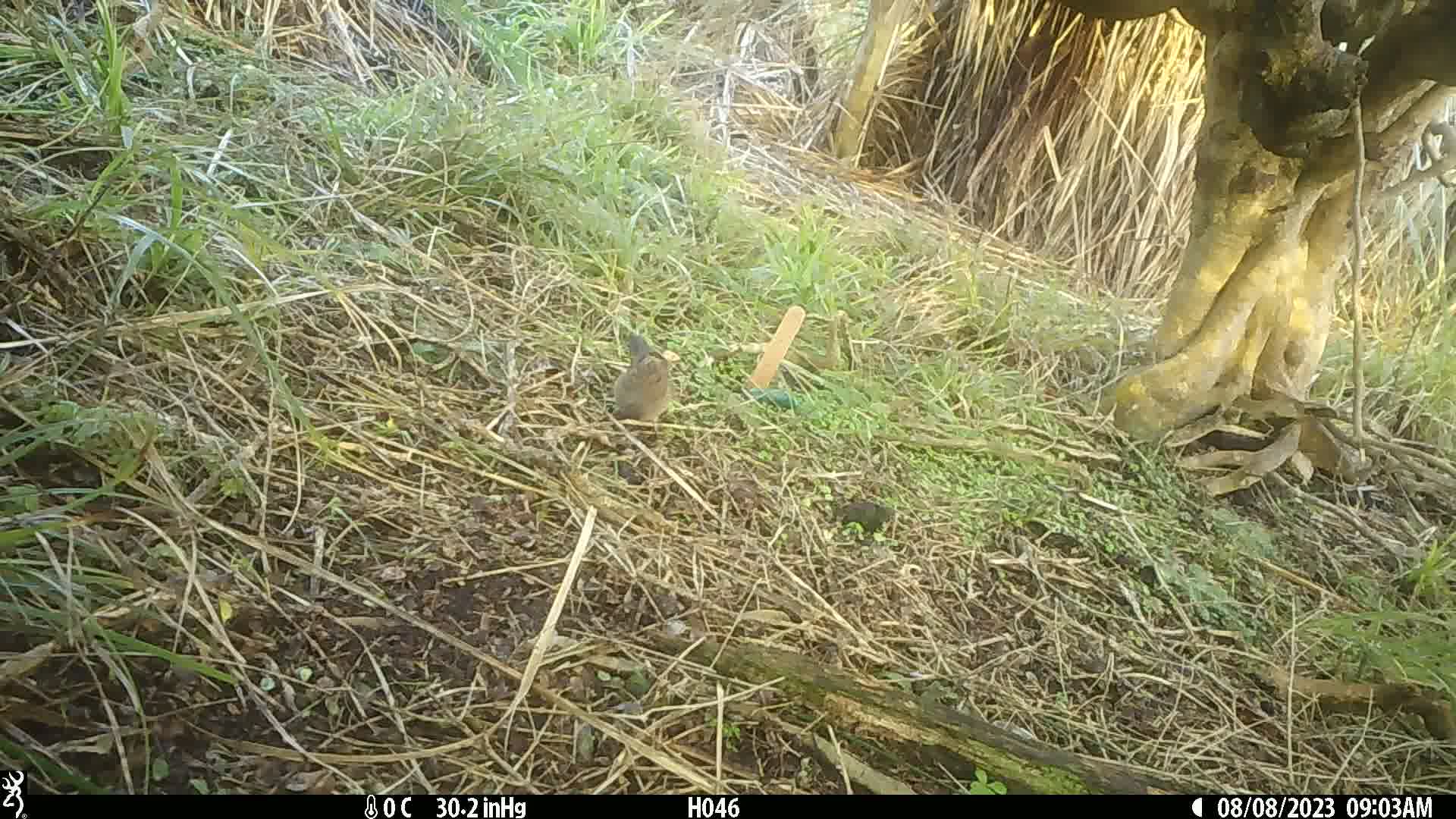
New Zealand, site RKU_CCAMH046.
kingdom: Animalia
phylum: Chordata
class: Aves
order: Passeriformes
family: Prunellidae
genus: Prunella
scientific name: Prunella modularis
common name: dunnock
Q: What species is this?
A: Dunnock (Prunella modularis).